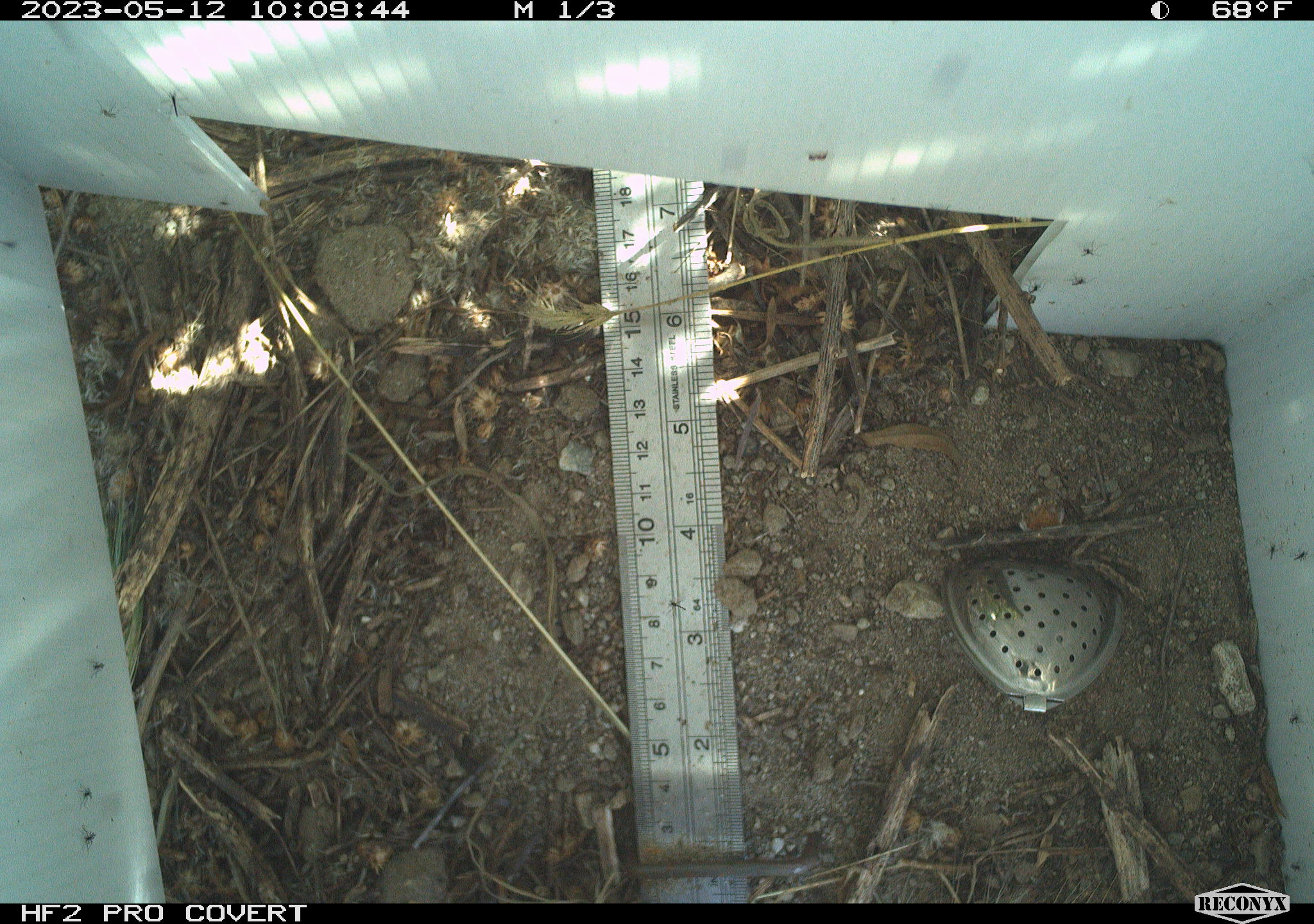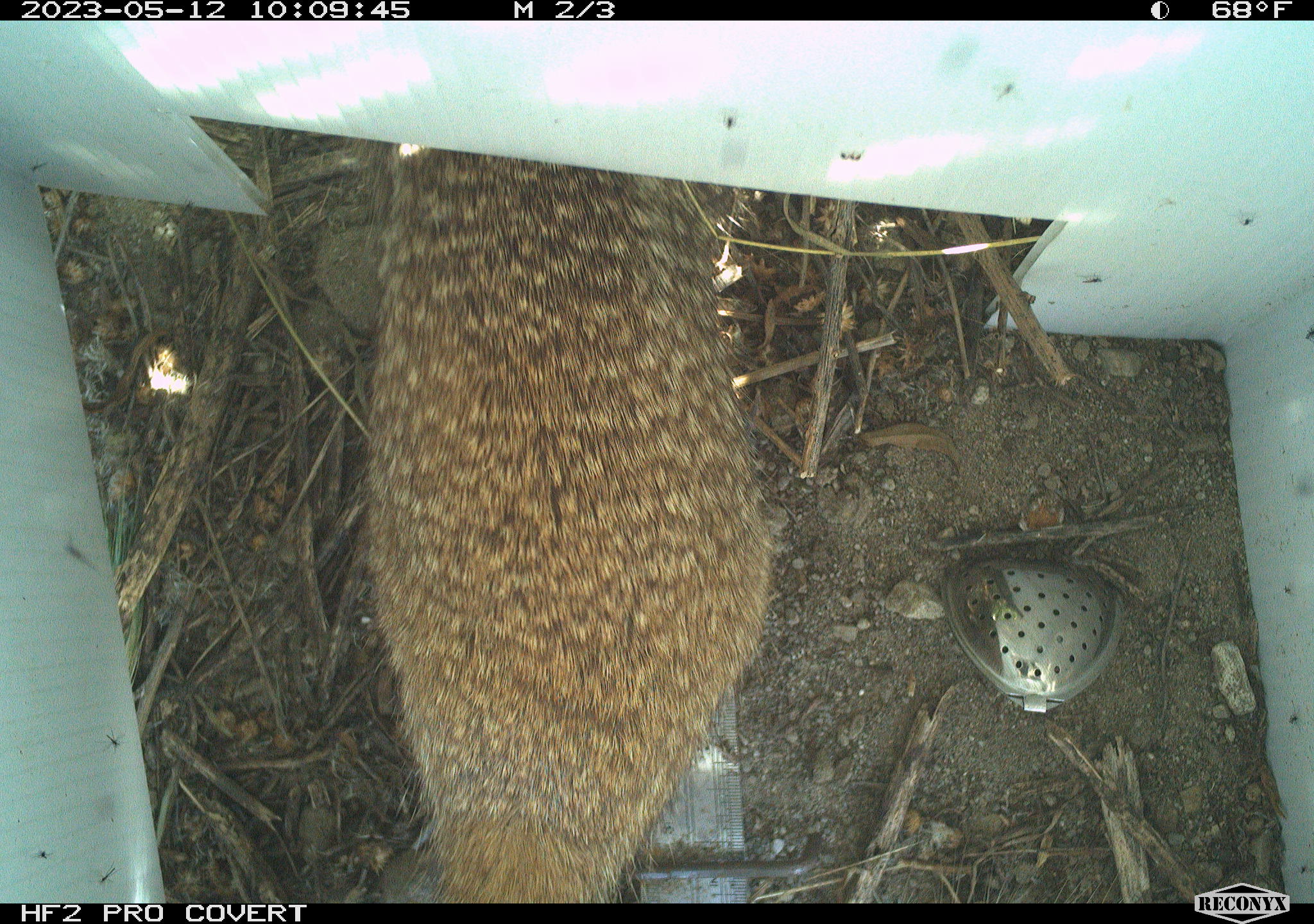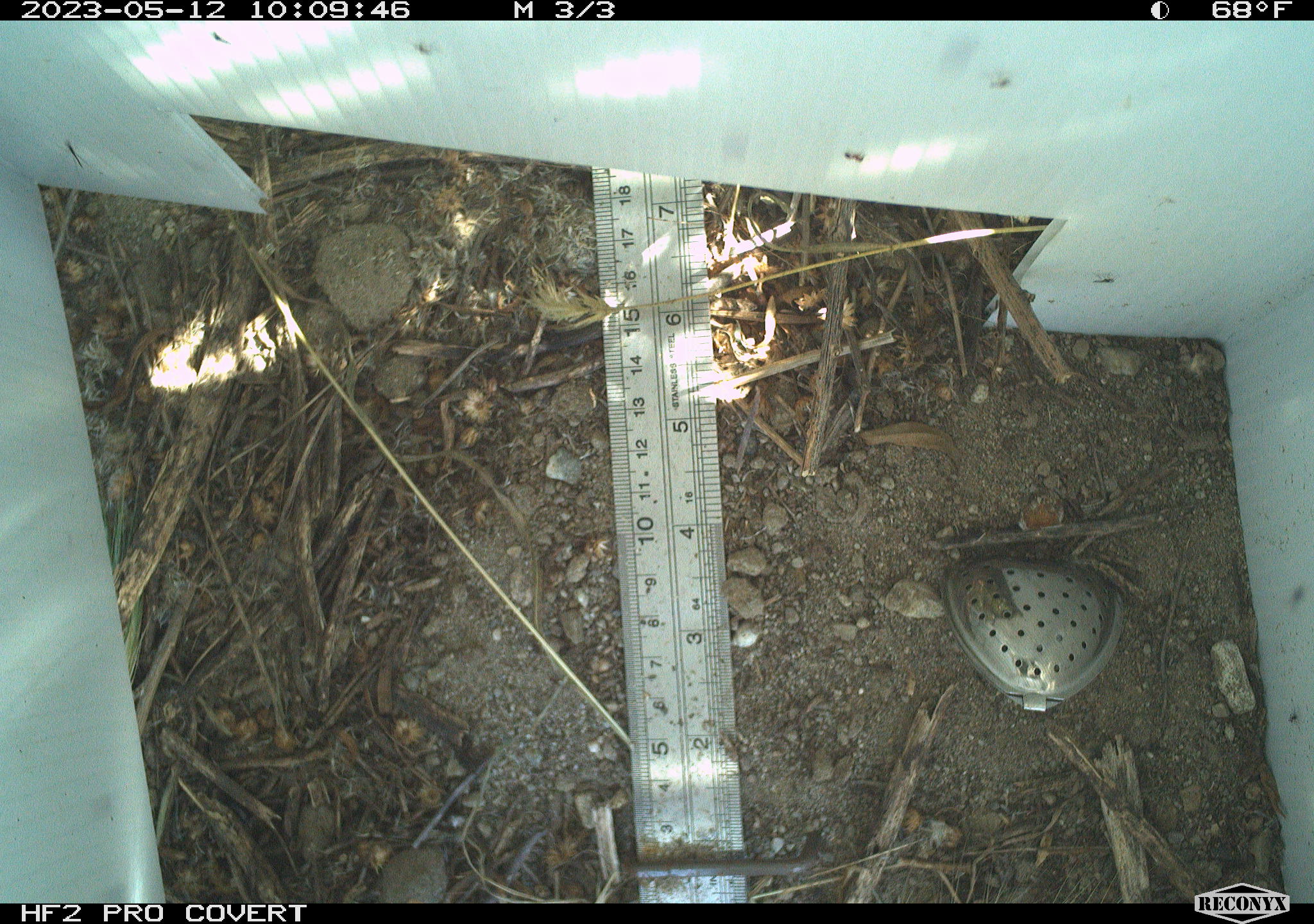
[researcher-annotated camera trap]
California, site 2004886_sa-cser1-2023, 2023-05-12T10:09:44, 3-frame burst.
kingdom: Animalia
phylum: Chordata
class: Mammalia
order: Rodentia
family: Cricetidae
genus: Microtus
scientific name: Microtus californicus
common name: california vole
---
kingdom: Animalia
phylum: Chordata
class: Mammalia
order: Rodentia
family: Sciuridae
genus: Otospermophilus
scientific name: Otospermophilus beecheyi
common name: california ground squirrel